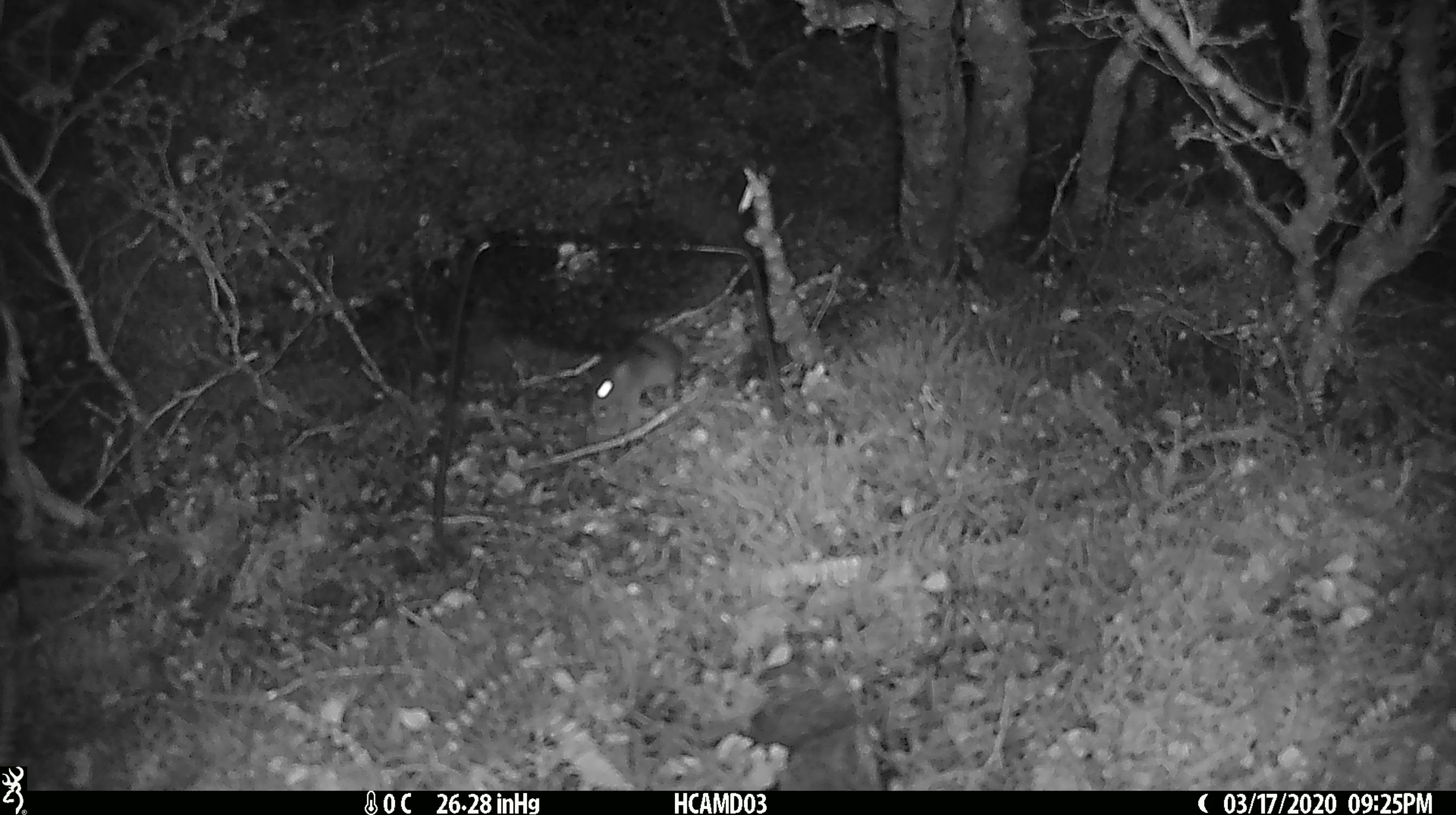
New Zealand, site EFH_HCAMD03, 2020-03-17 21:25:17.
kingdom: Animalia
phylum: Chordata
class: Mammalia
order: Rodentia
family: Muridae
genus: Mus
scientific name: Mus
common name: mouse